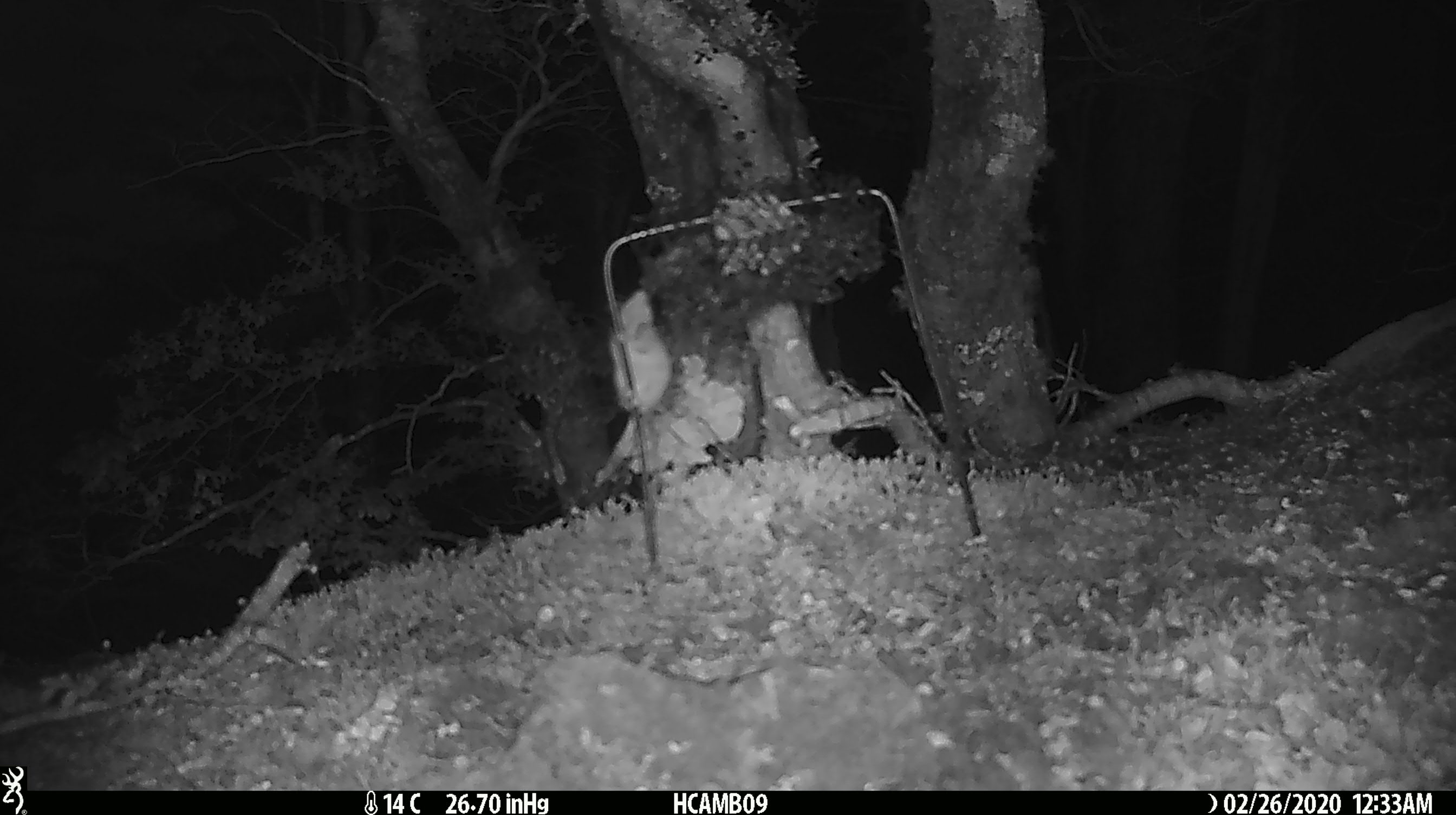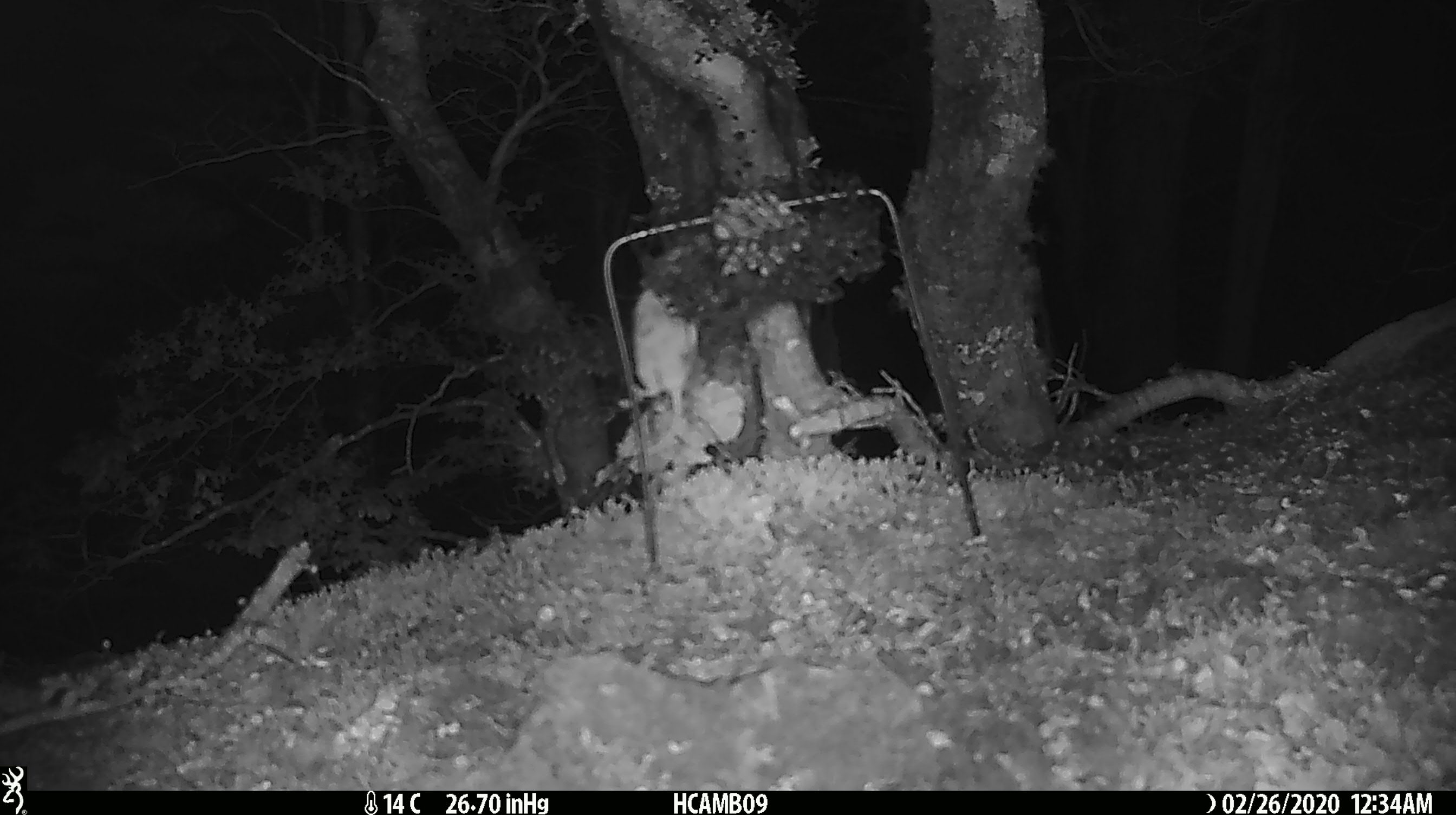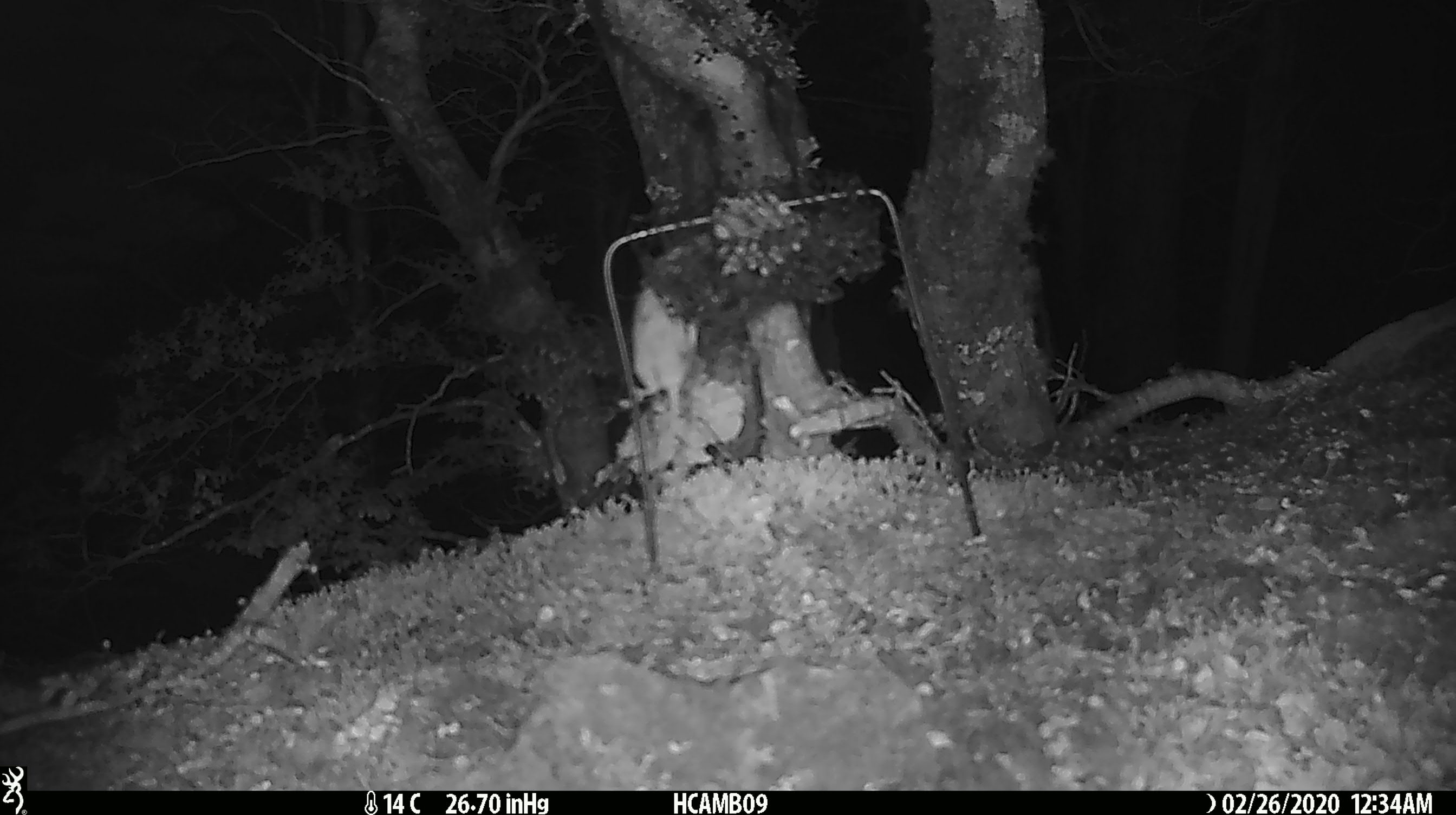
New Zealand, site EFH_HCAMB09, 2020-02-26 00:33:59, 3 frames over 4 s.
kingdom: Animalia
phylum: Chordata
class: Mammalia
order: Rodentia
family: Muridae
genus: Mus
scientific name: Mus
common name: mouse